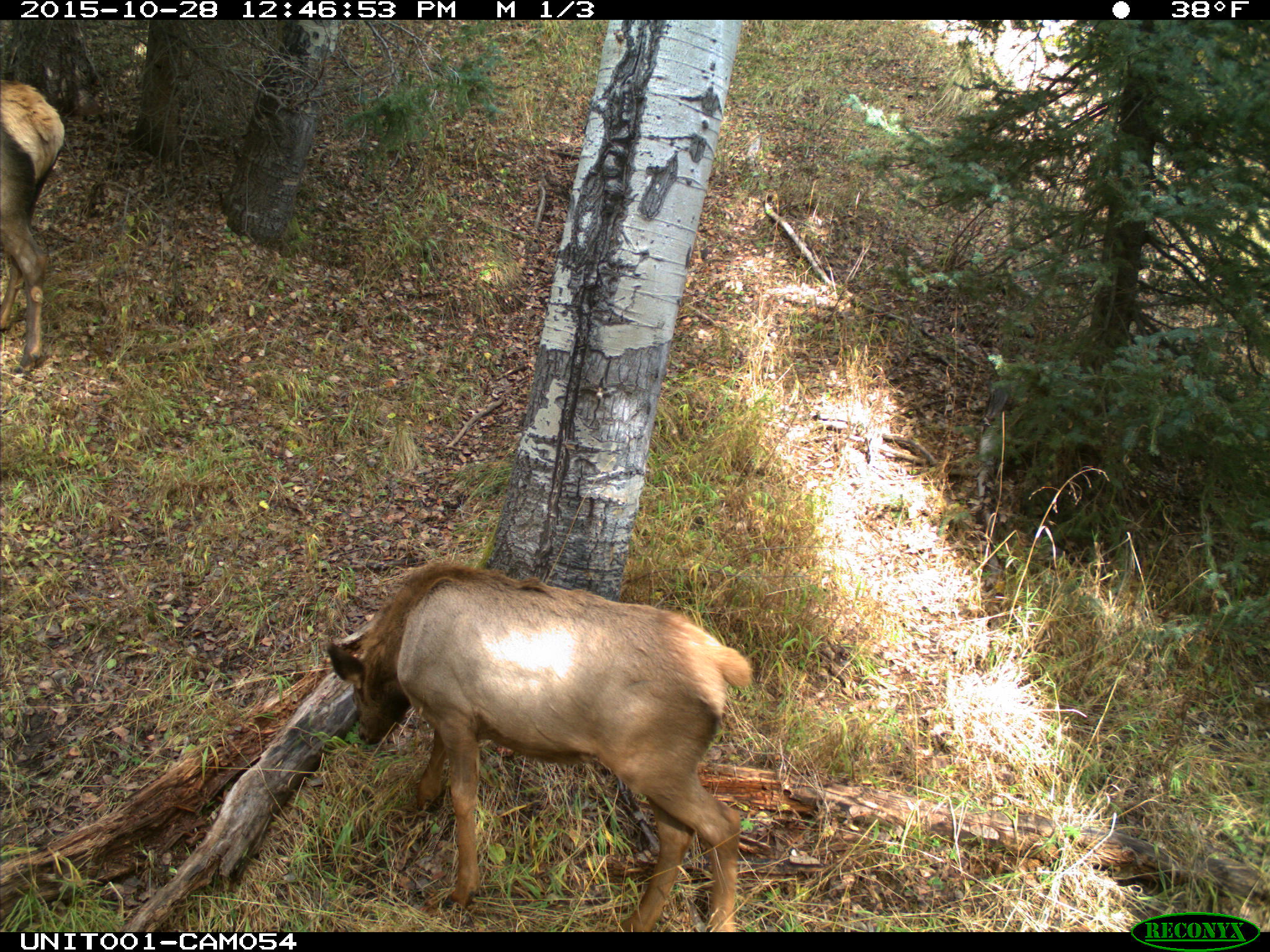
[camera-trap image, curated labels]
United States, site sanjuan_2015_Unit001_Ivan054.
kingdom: Animalia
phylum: Chordata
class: Mammalia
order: Artiodactyla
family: Cervidae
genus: Cervus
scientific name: Cervus elaphus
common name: red deer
Cervus elaphus (red deer).